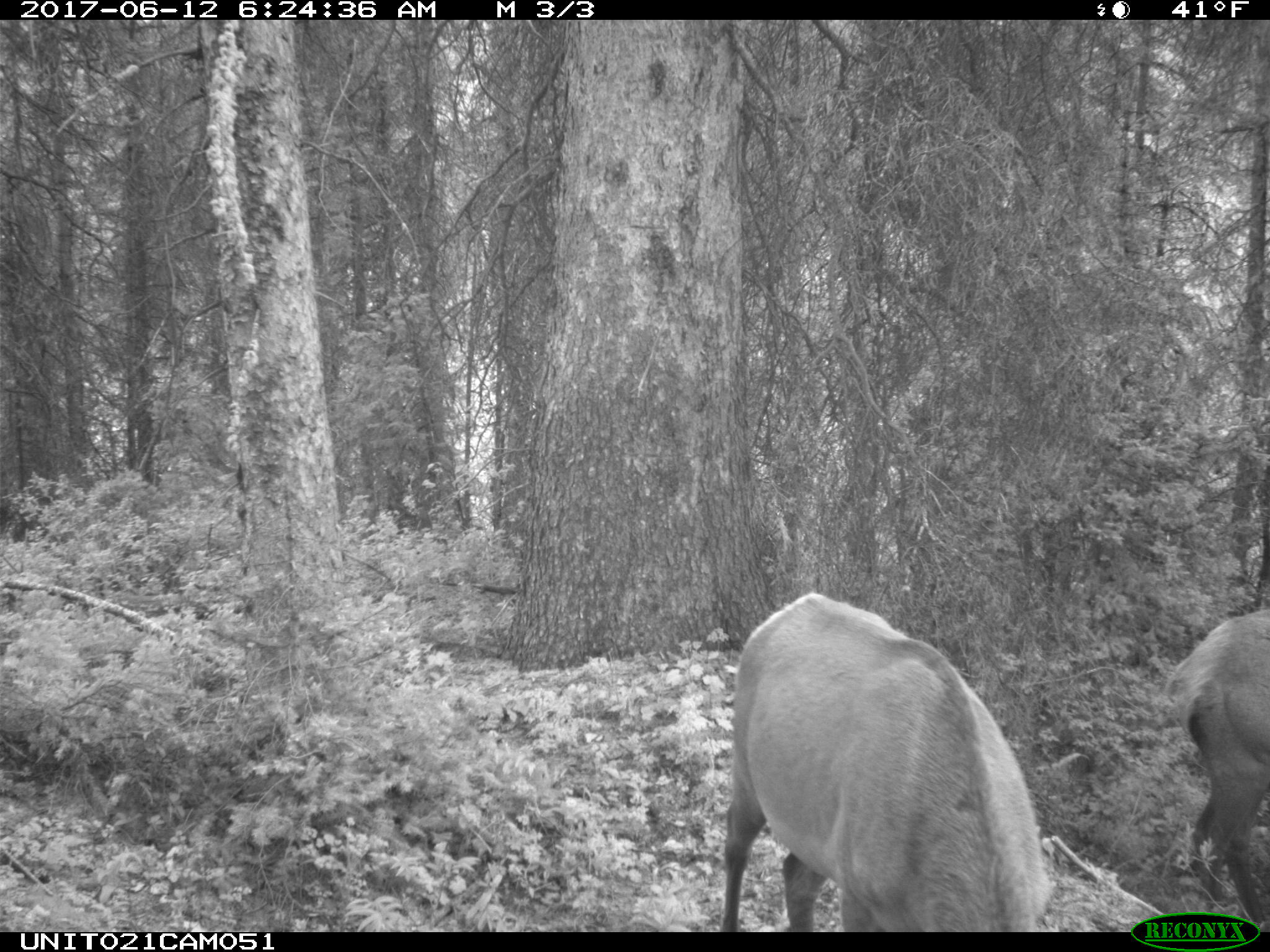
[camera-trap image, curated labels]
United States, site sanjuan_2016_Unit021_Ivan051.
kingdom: Animalia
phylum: Chordata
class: Mammalia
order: Artiodactyla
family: Cervidae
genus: Cervus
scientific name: Cervus elaphus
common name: red deer